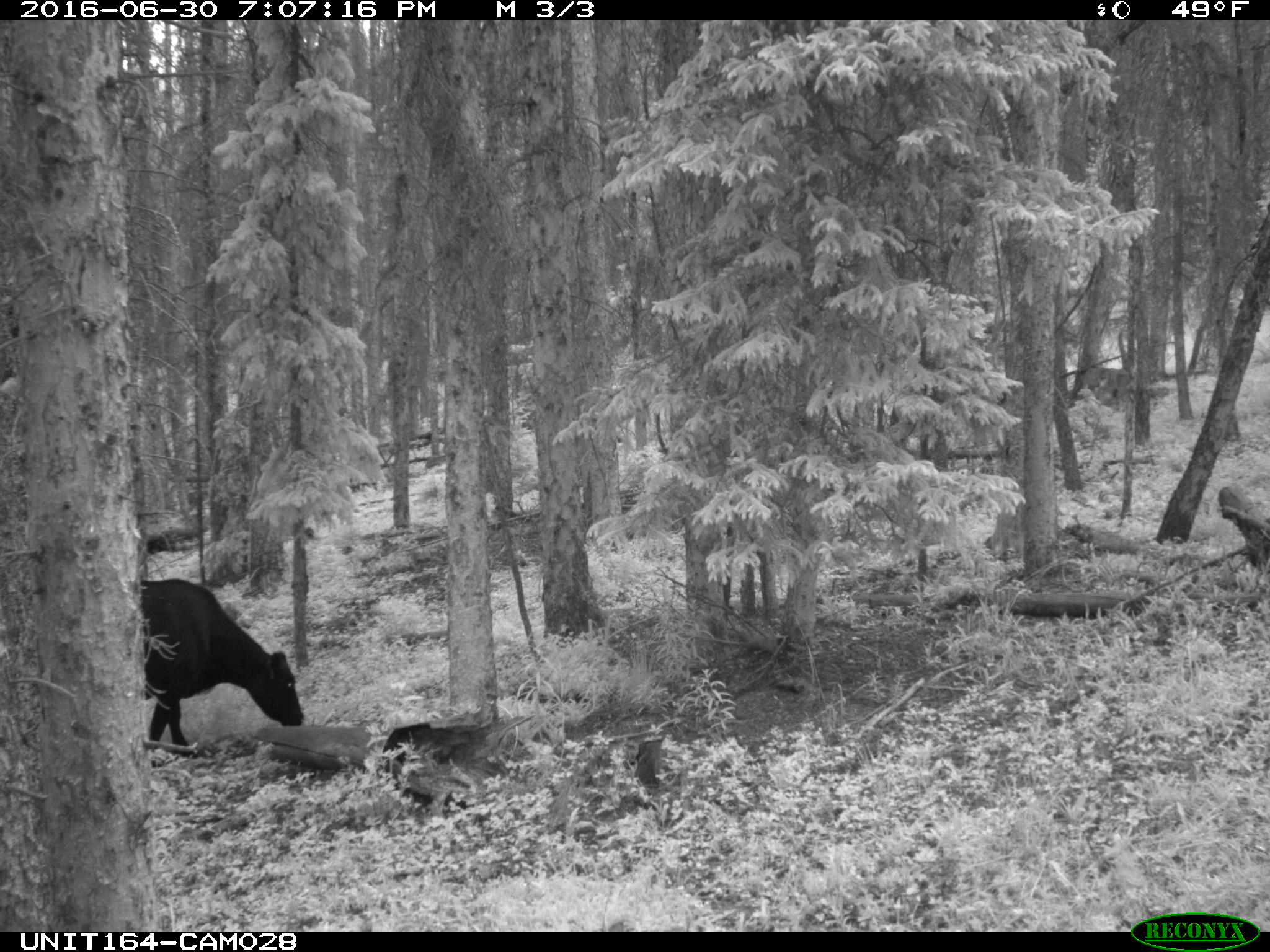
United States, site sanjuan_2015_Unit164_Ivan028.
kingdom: Animalia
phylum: Chordata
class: Mammalia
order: Artiodactyla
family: Bovidae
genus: Bos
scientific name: Bos taurus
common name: domestic cow